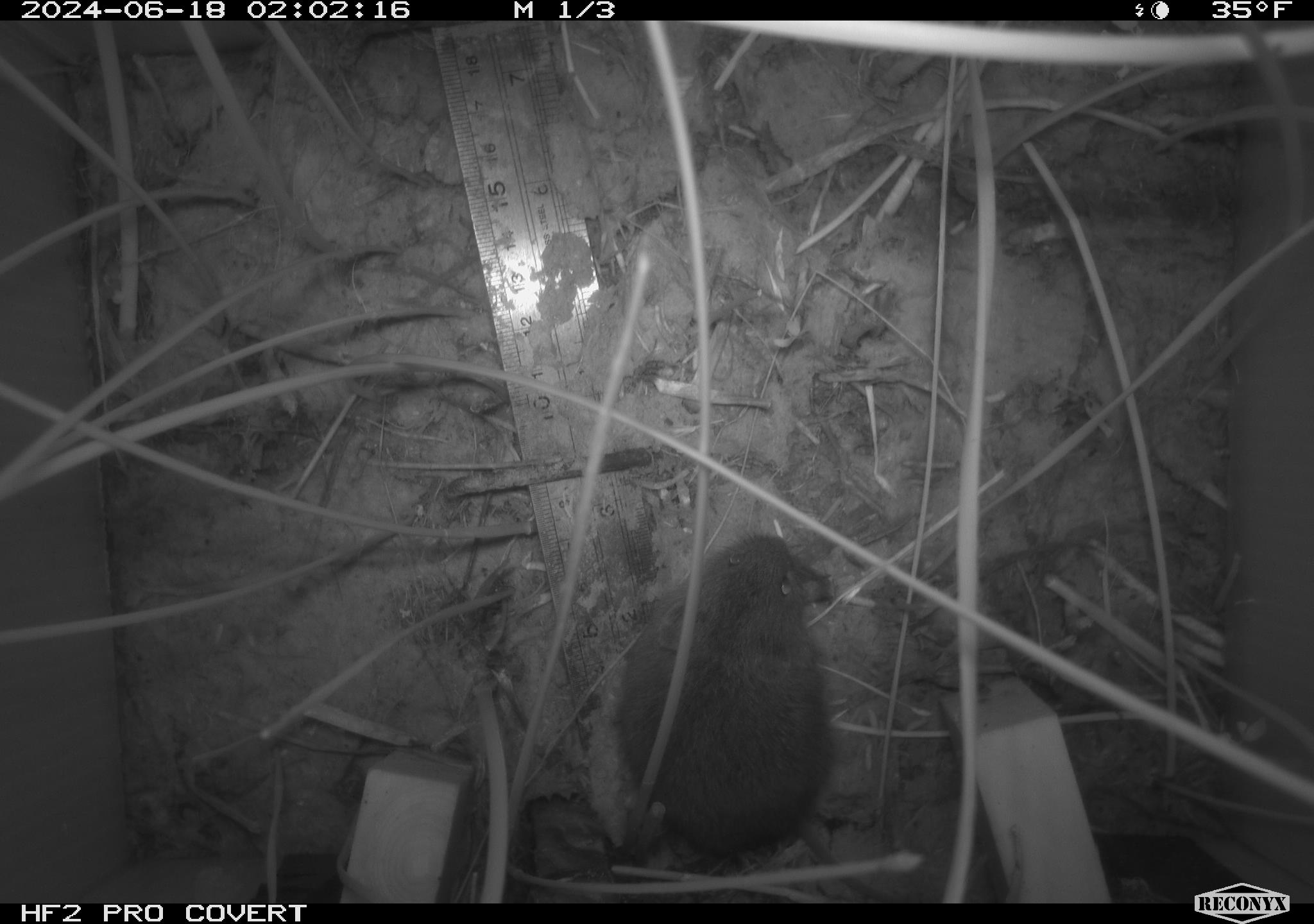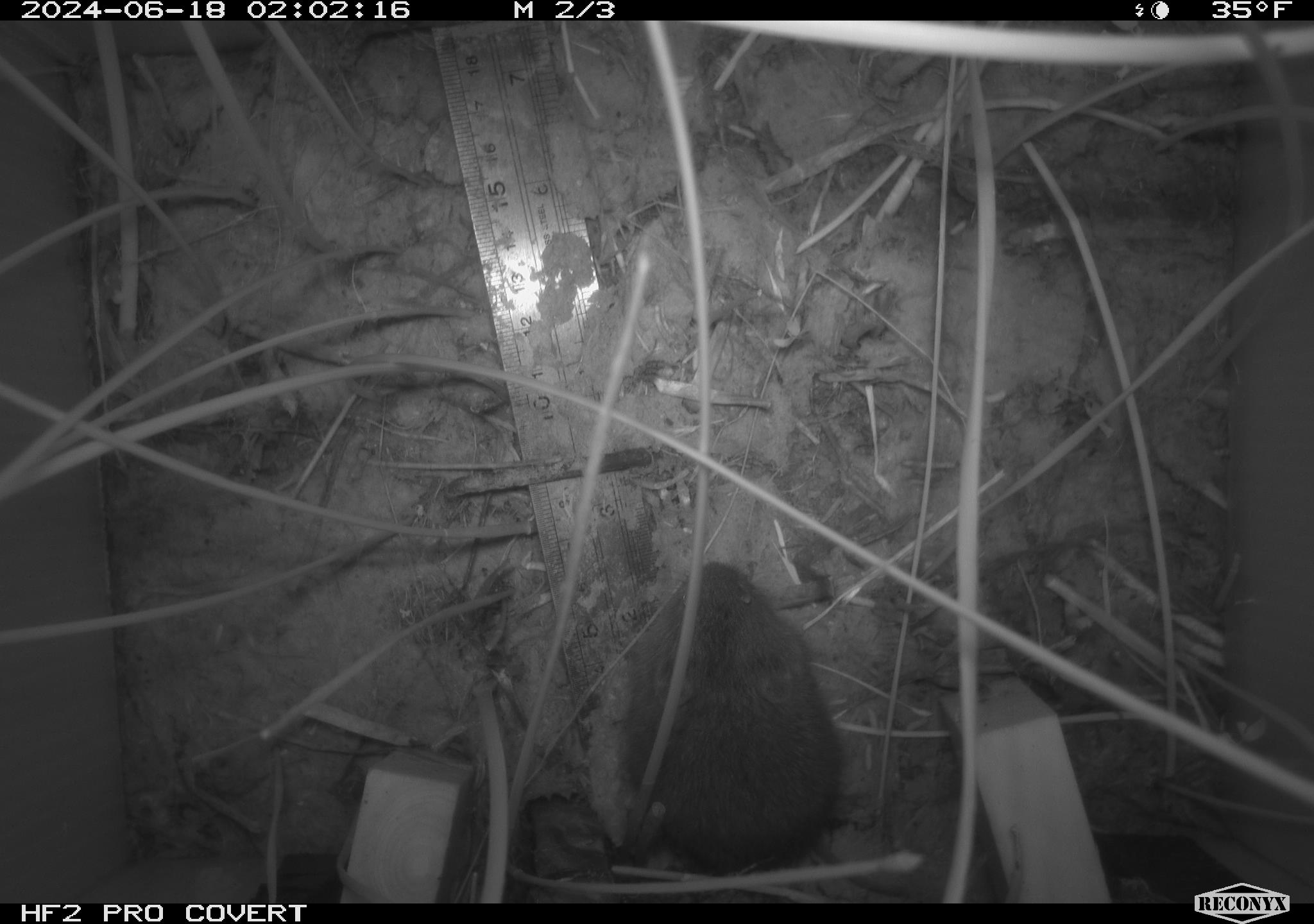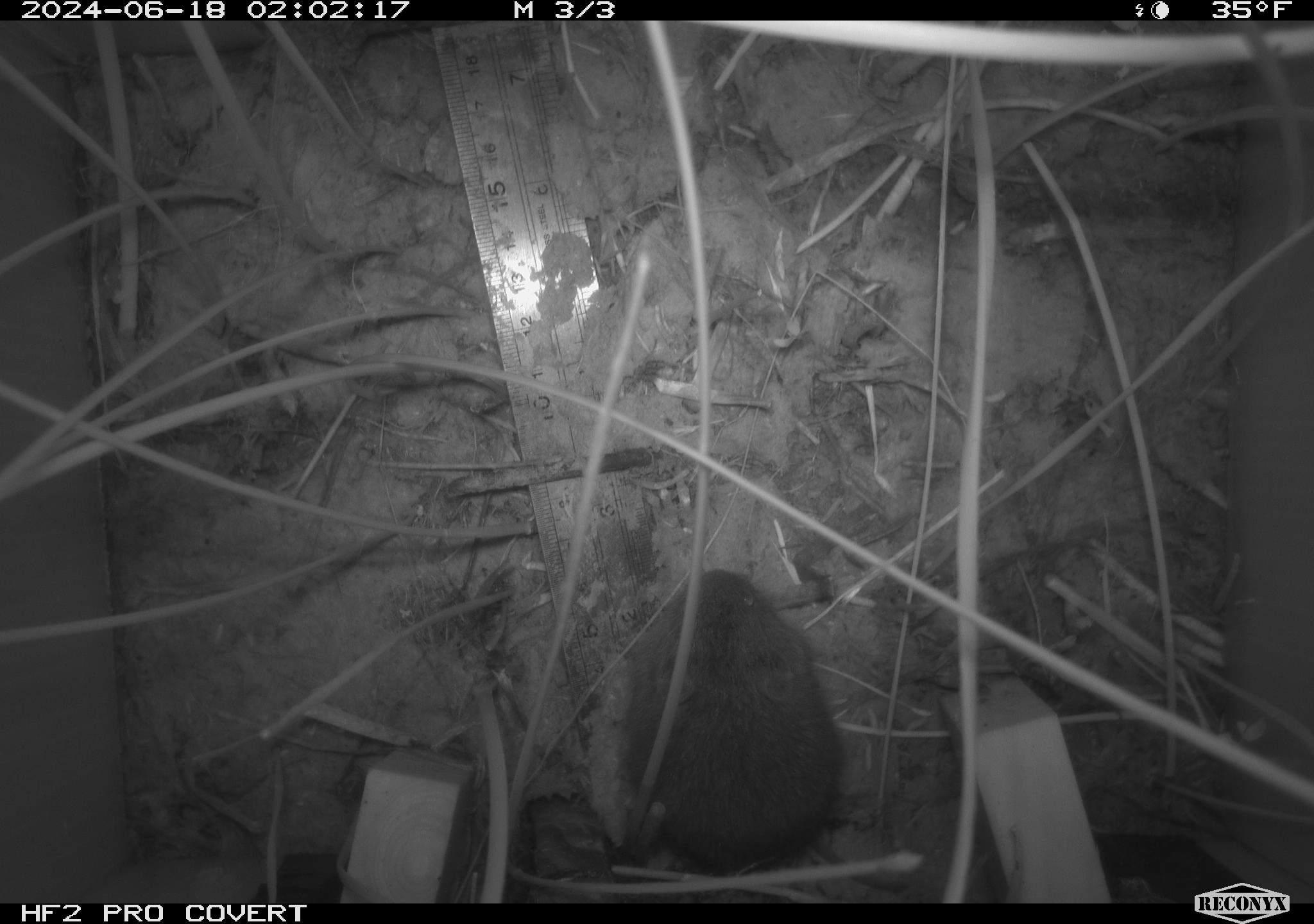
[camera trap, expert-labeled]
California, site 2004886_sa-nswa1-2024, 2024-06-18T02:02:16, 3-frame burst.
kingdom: Animalia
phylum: Chordata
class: Mammalia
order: Rodentia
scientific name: Rodentia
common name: rodent